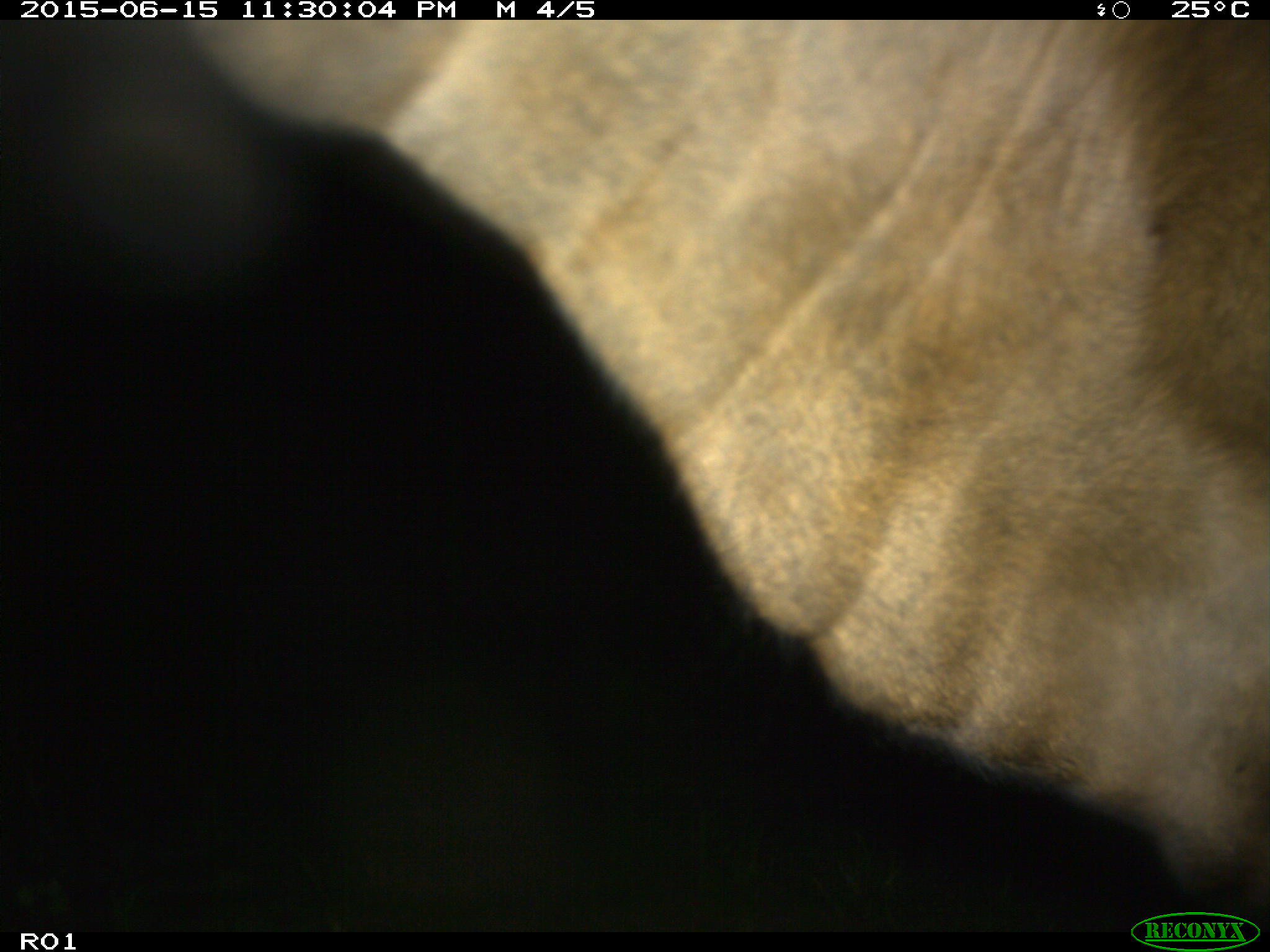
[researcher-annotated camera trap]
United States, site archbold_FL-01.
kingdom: Animalia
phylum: Chordata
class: Mammalia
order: Artiodactyla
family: Bovidae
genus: Bos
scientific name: Bos taurus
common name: domestic cow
Bos taurus (domestic cow).